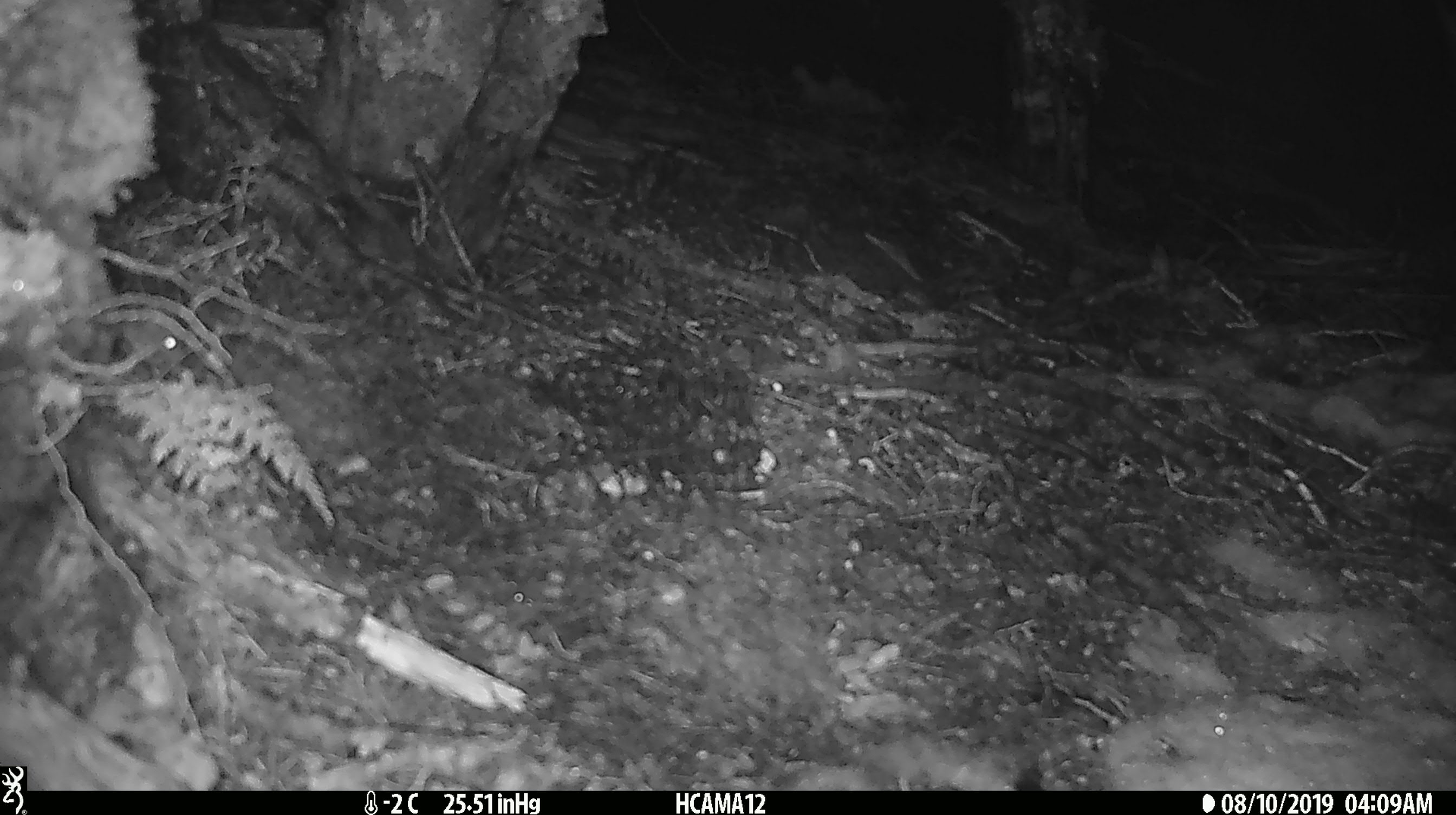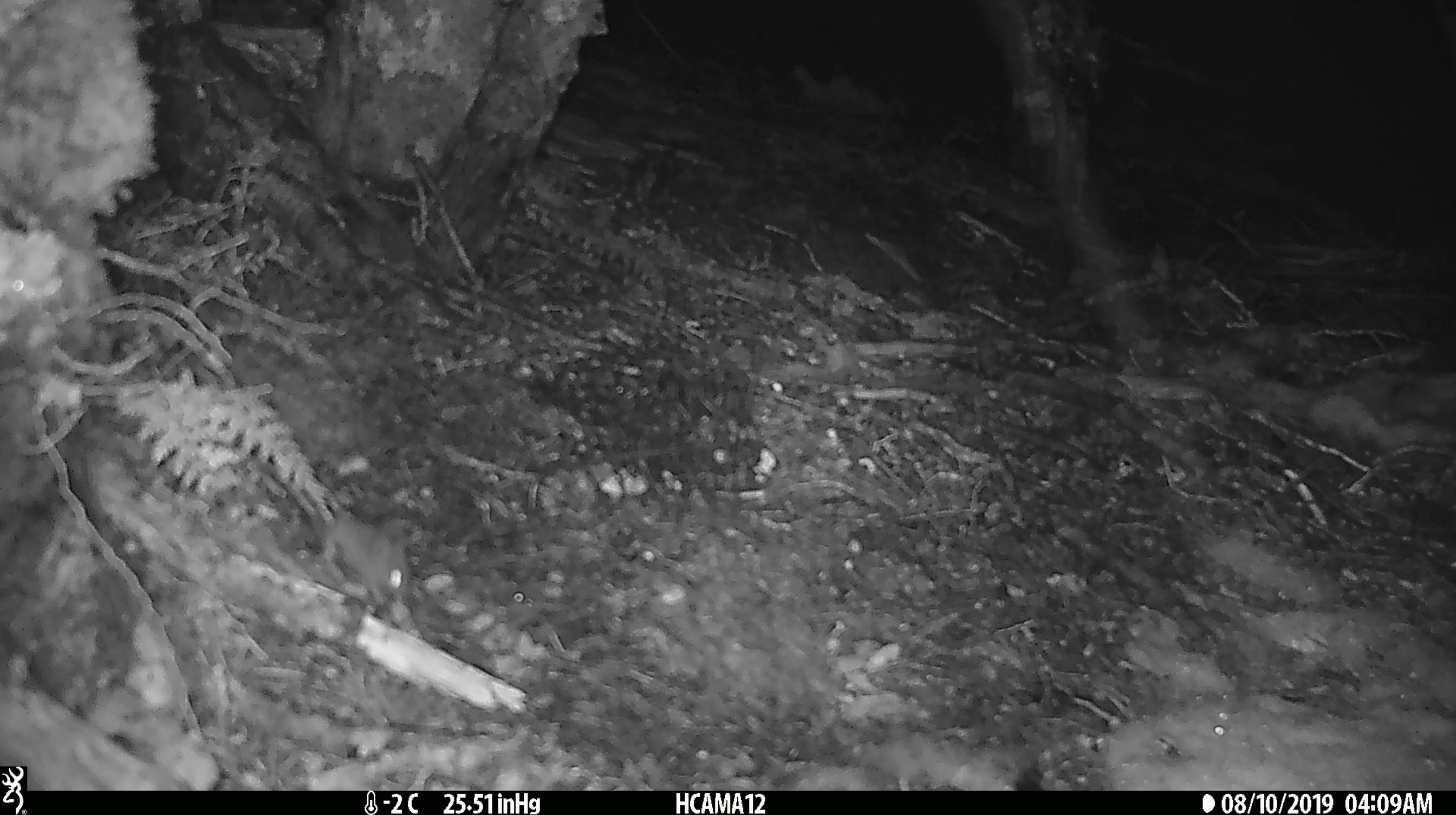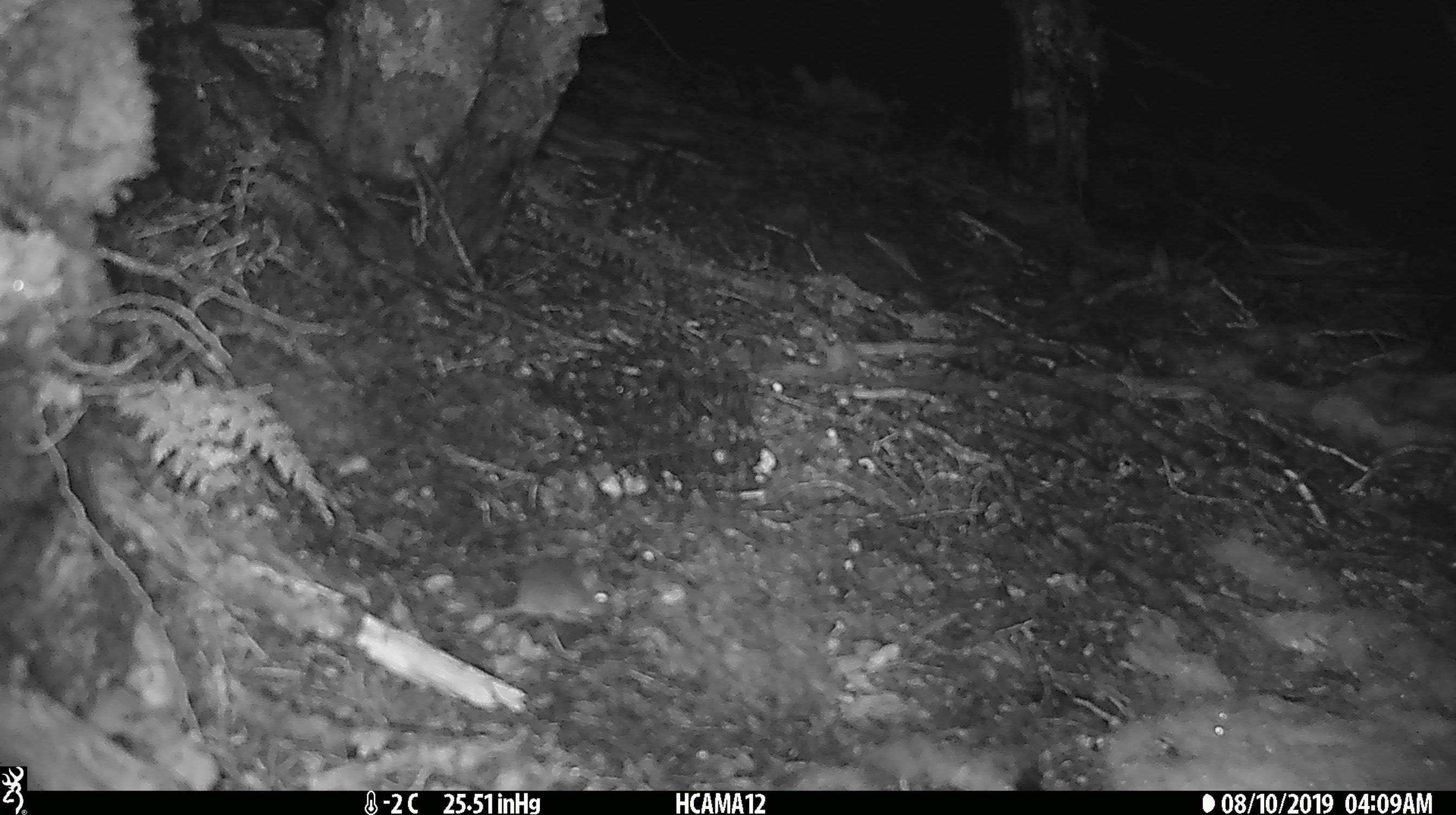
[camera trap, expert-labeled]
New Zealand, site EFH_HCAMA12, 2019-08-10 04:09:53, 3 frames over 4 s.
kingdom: Animalia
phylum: Chordata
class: Mammalia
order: Rodentia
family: Muridae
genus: Mus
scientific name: Mus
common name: mouse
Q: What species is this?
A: Mouse (Mus).